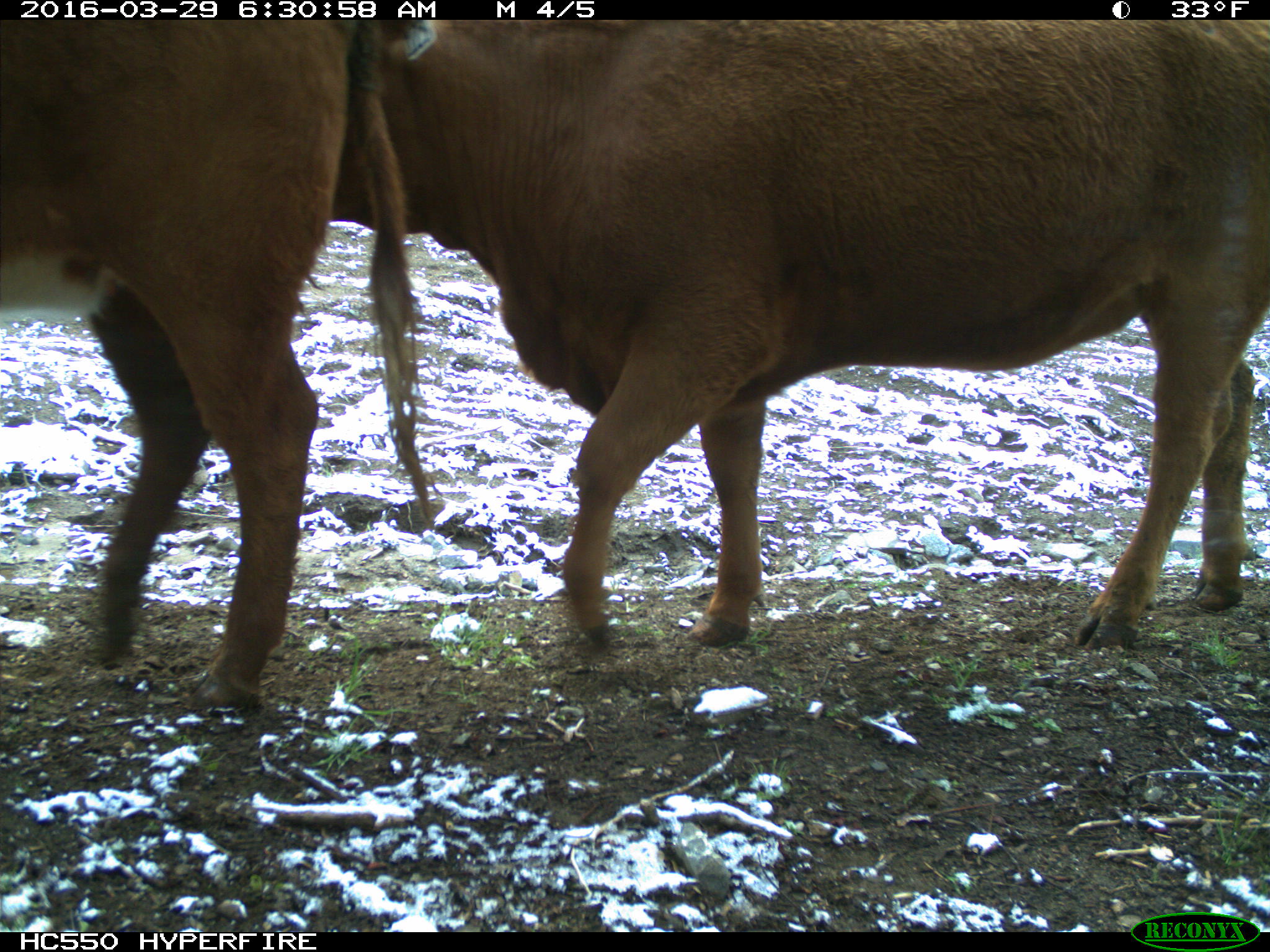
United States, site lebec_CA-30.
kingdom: Animalia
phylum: Chordata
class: Mammalia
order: Artiodactyla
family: Bovidae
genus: Bos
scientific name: Bos taurus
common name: domestic cow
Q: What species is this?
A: Bos taurus (domestic cow).